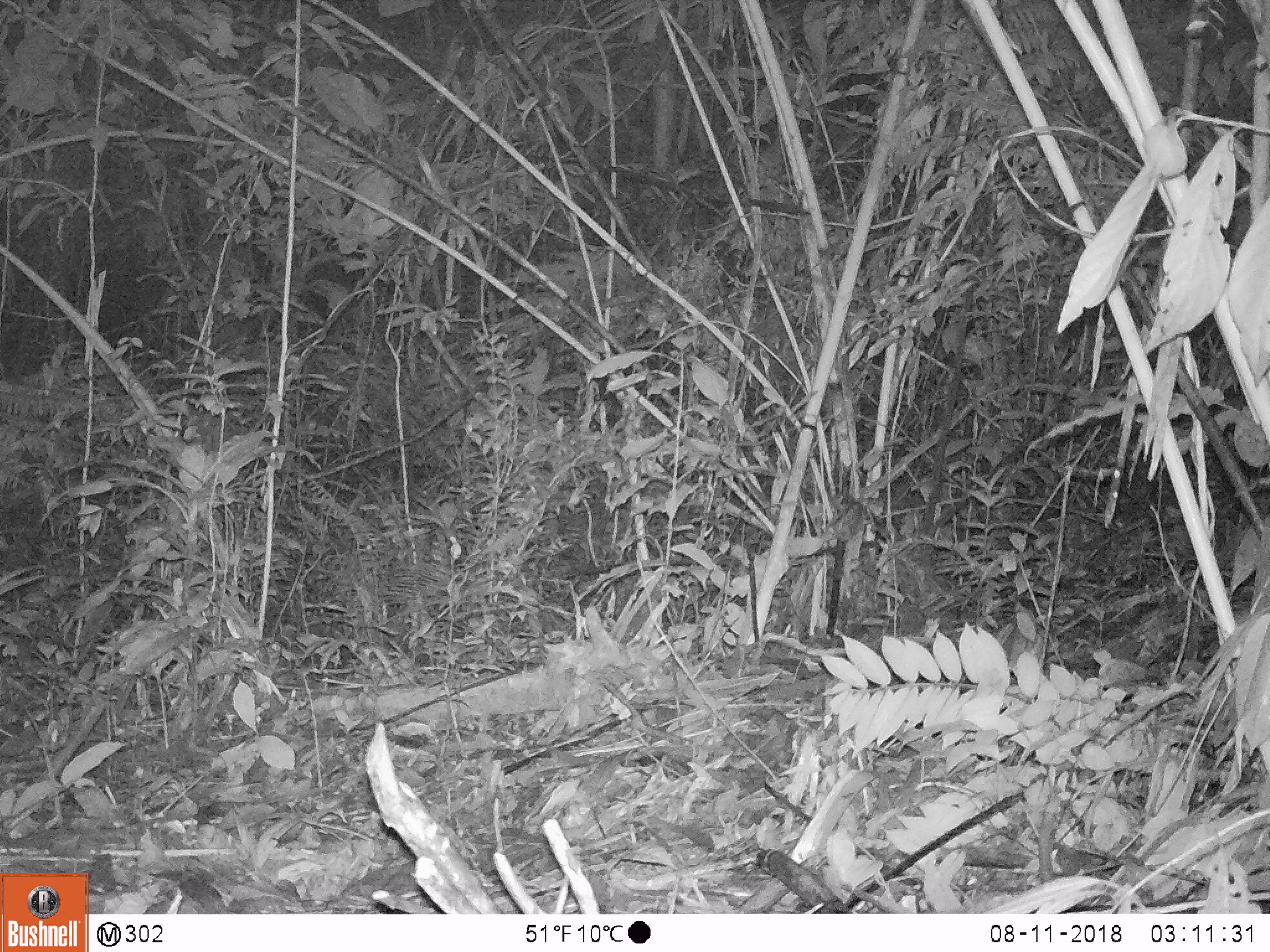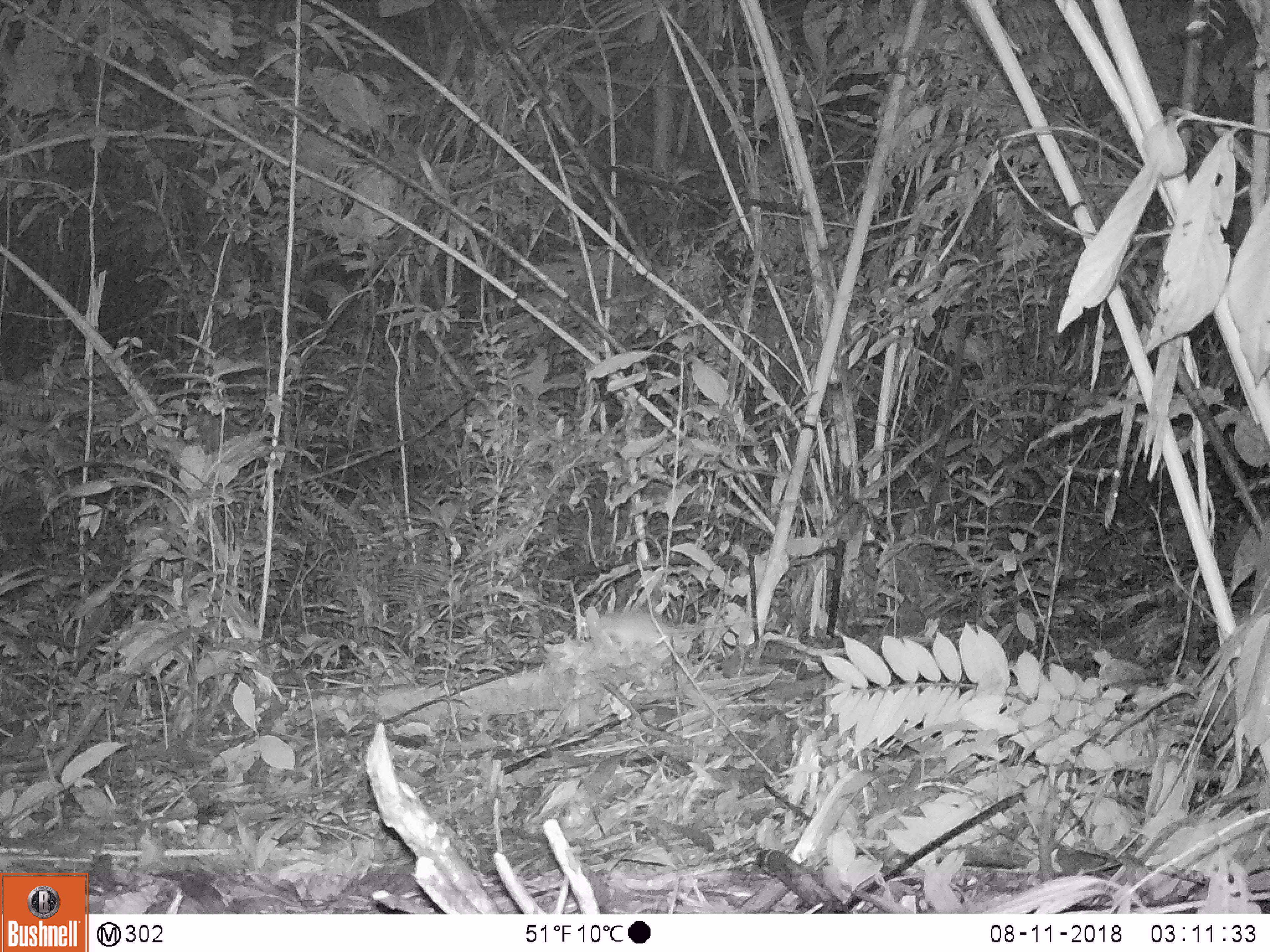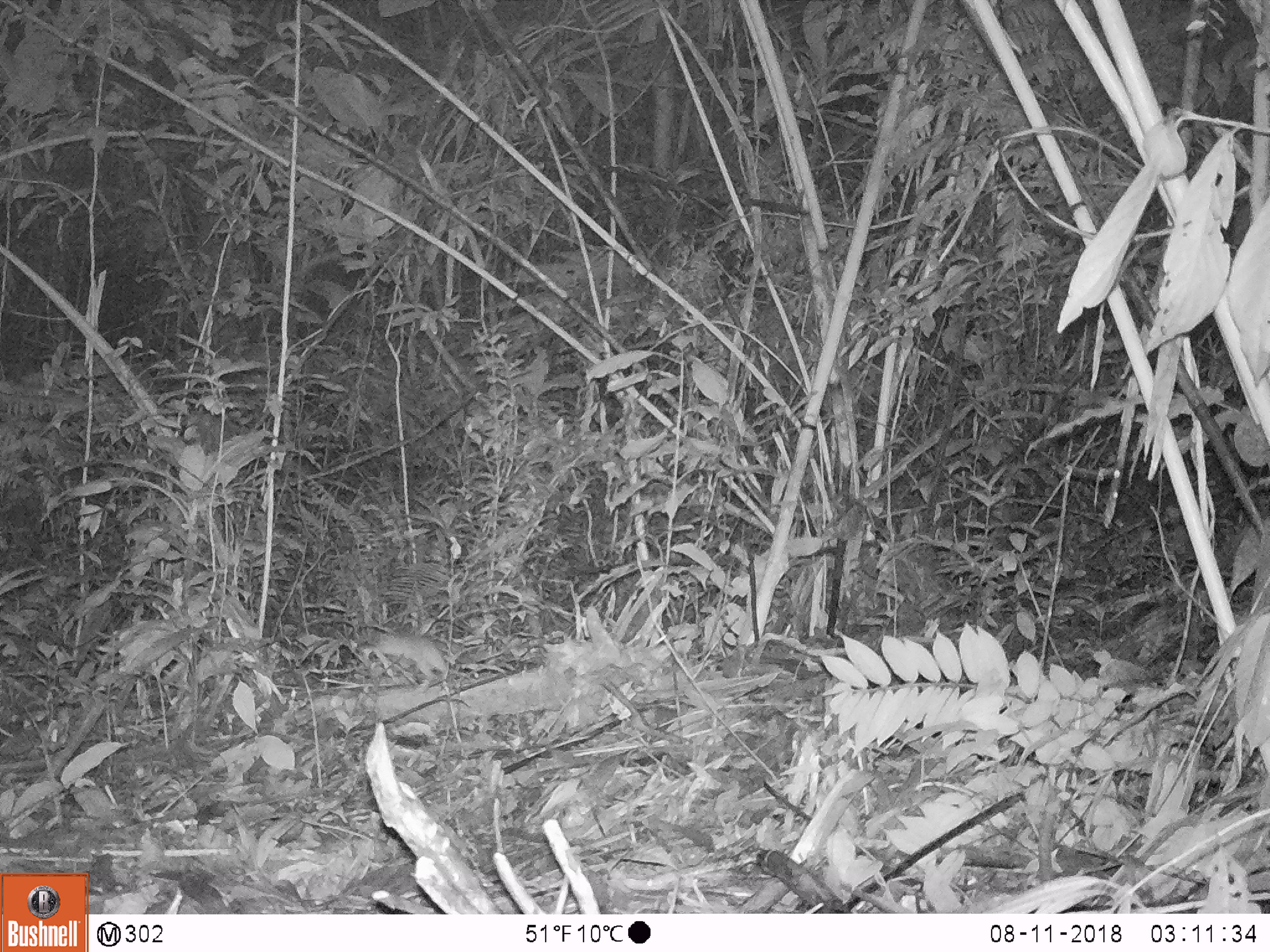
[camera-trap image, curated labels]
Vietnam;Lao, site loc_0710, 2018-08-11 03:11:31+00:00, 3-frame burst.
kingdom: Animalia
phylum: Chordata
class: Mammalia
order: Rodentia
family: Muridae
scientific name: Muridae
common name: old-world mice and rats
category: unidentified murid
Unidentified murid (old-world mice and rats) (Muridae). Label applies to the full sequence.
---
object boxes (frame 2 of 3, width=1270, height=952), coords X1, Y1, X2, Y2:
unidentified murid: 581, 606, 757, 648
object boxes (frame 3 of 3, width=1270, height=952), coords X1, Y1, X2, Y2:
unidentified murid: 358, 630, 469, 682